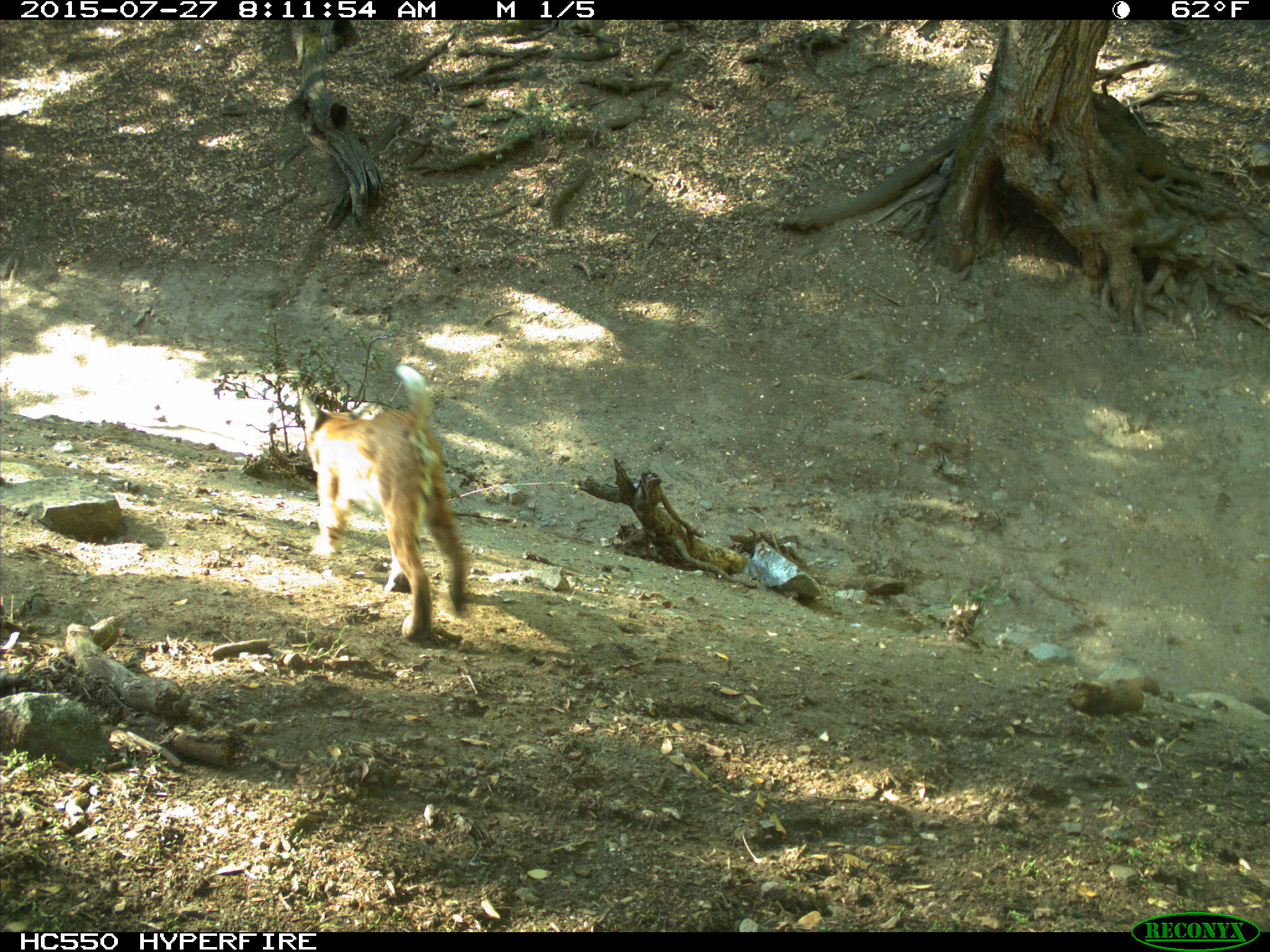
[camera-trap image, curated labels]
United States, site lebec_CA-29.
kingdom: Animalia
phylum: Chordata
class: Mammalia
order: Carnivora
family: Felidae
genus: Lynx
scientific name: Lynx rufus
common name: bobcat